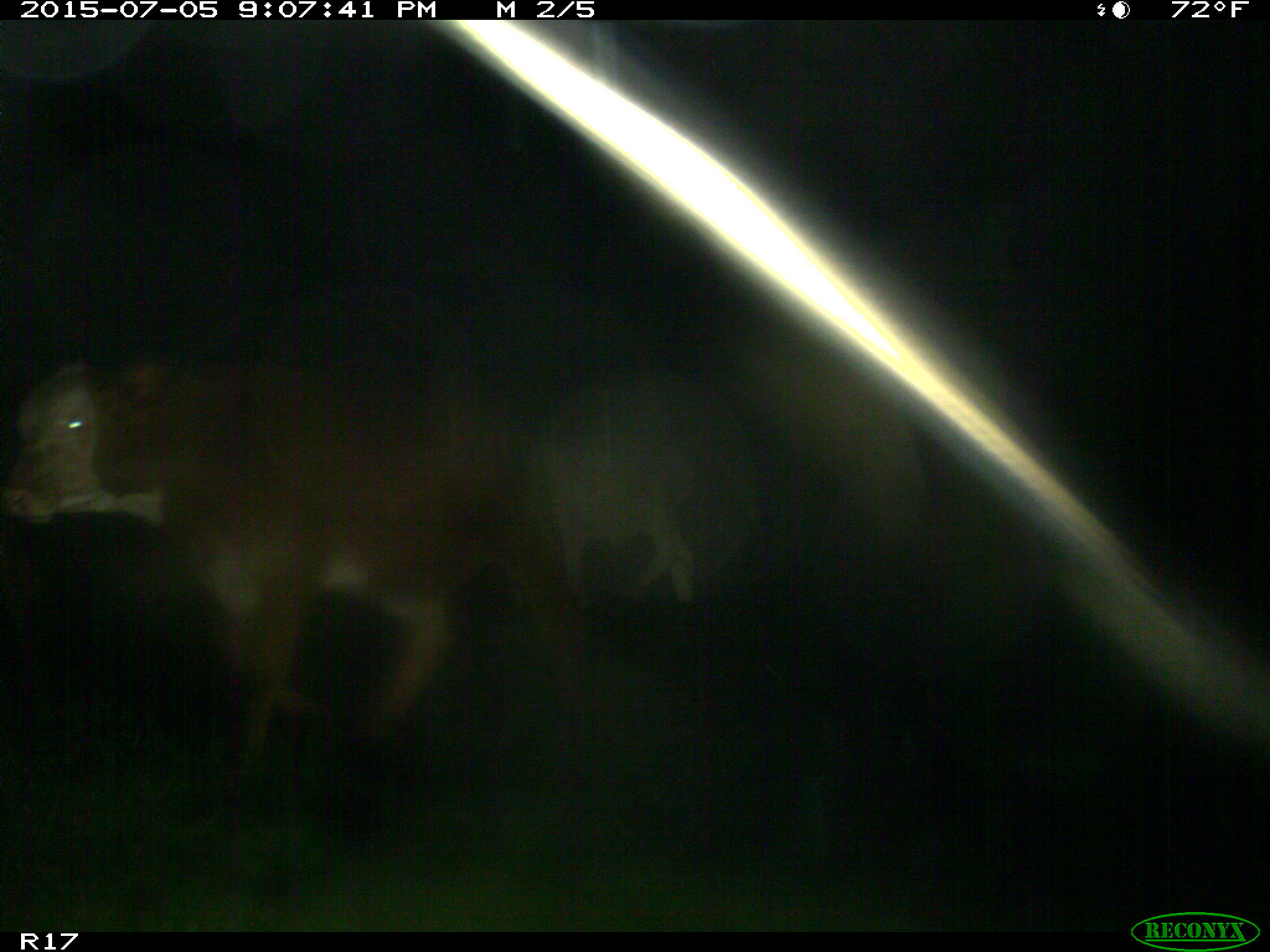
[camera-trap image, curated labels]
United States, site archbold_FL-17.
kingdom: Animalia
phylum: Chordata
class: Mammalia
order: Artiodactyla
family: Bovidae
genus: Bos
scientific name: Bos taurus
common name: domestic cow